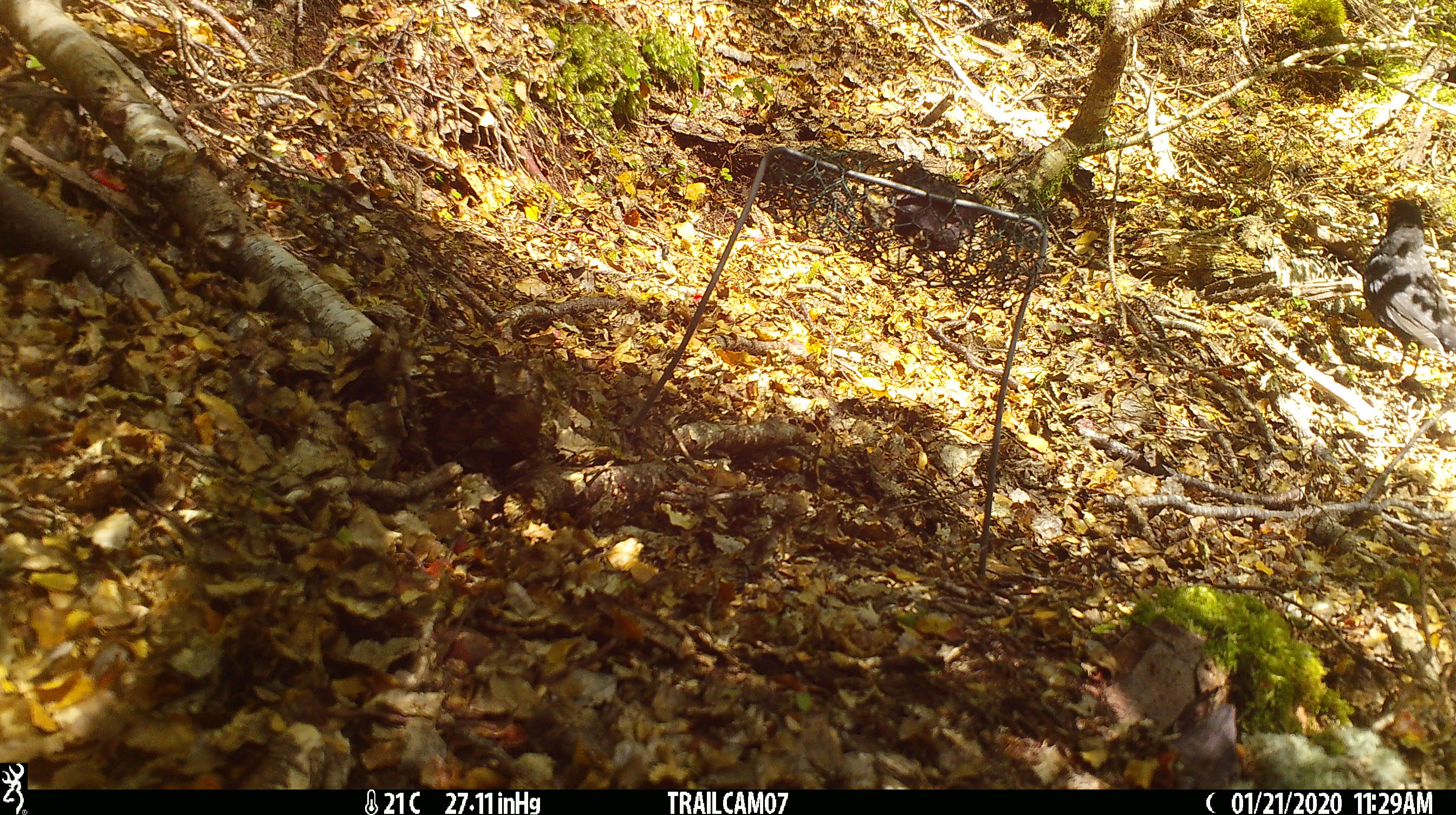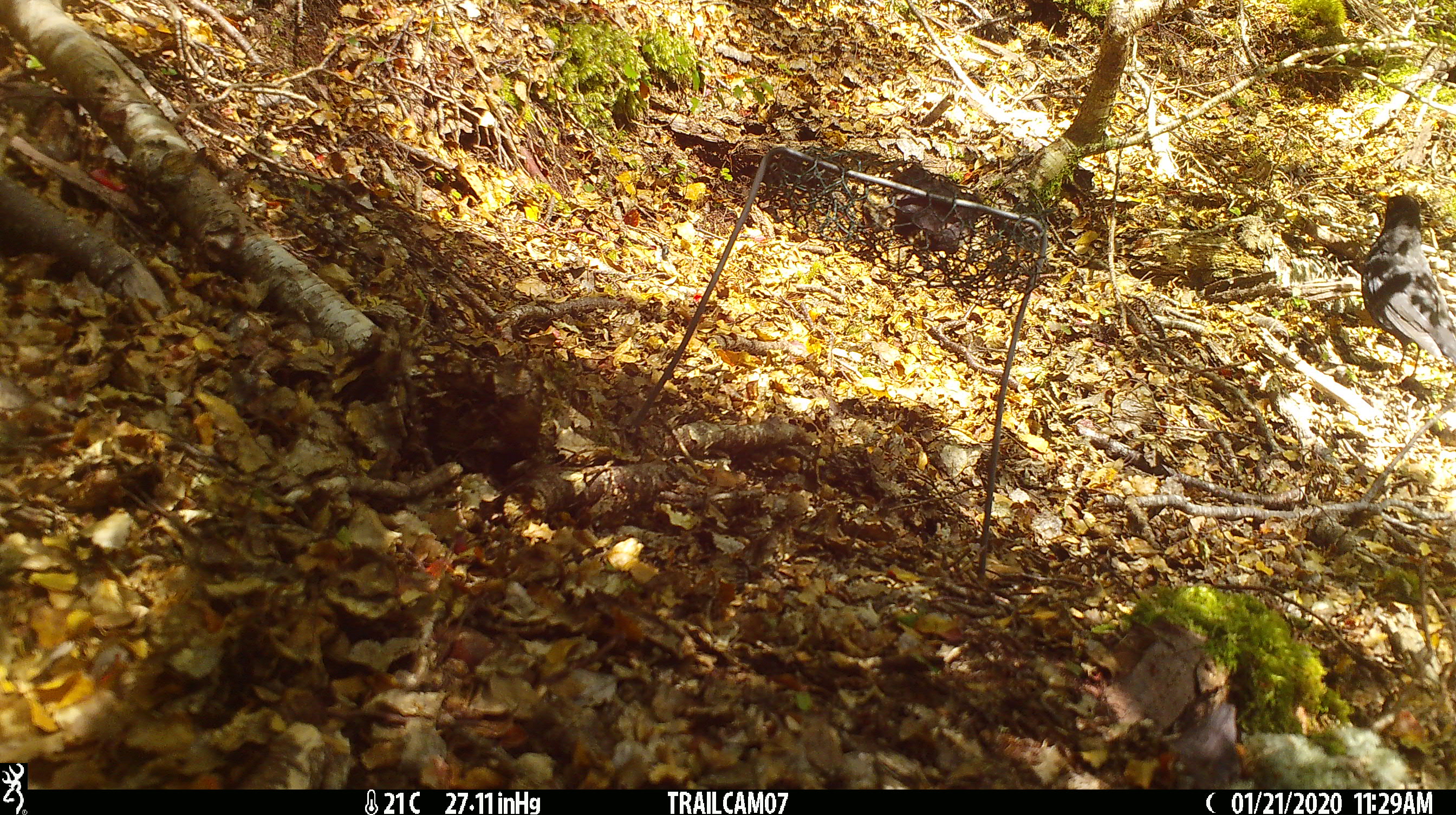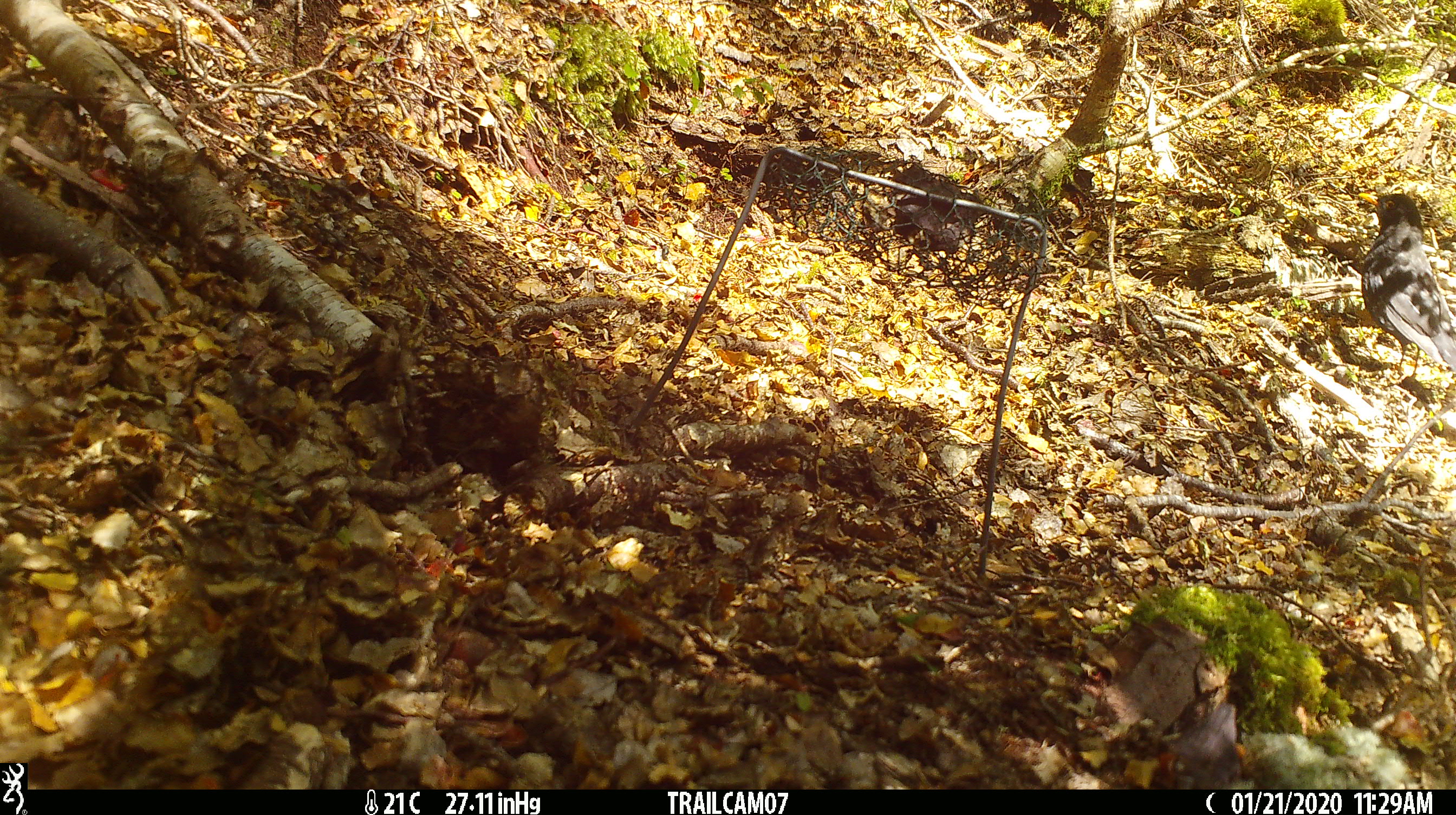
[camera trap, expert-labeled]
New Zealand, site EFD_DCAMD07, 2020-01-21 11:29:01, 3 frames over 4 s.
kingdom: Animalia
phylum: Chordata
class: Aves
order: Passeriformes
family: Turdidae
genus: Turdus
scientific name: Turdus merula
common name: eurasian blackbird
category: blackbird